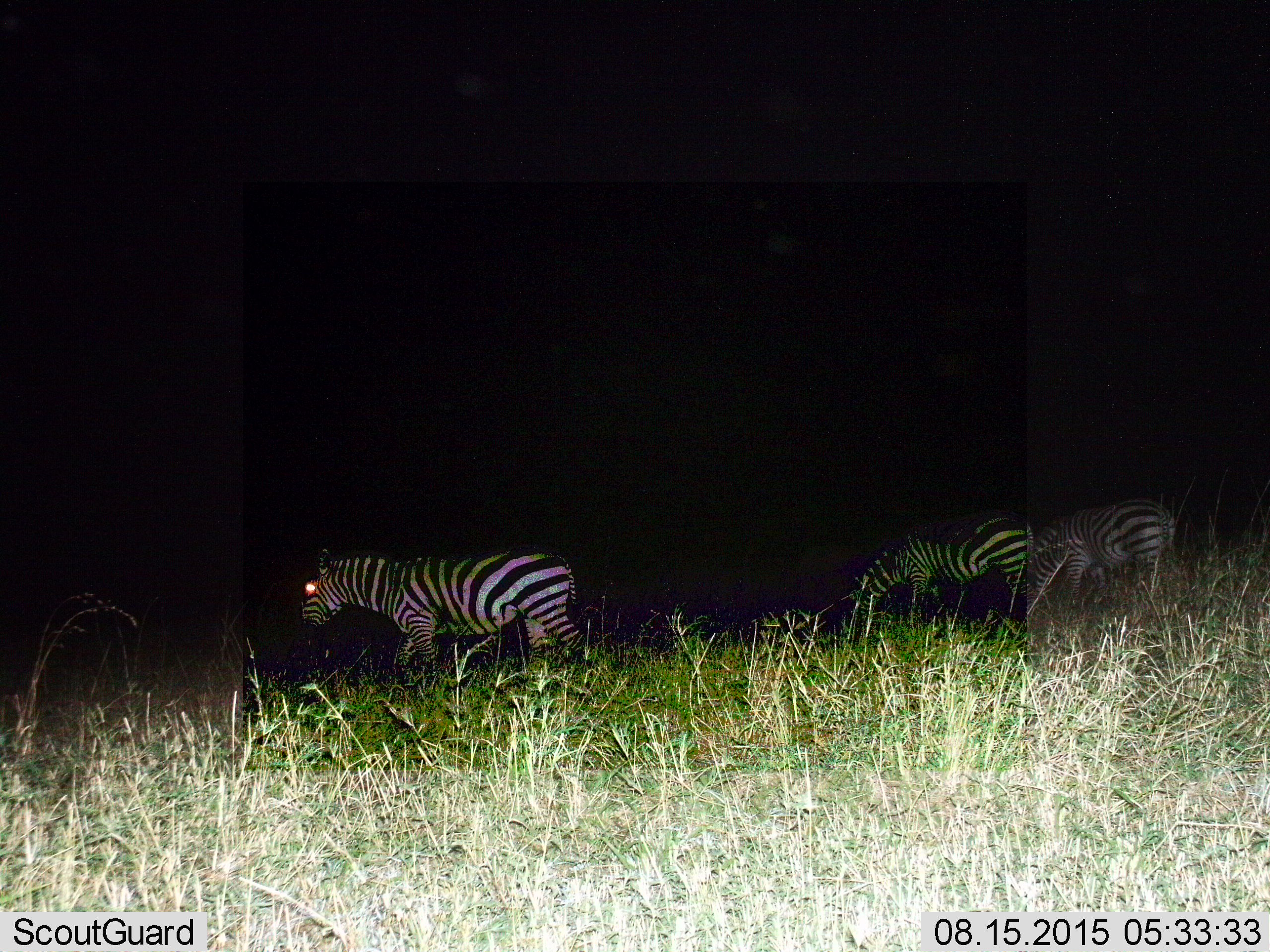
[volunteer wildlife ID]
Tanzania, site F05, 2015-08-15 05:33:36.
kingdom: Animalia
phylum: Chordata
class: Mammalia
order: Perissodactyla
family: Equidae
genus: Equus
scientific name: Equus quagga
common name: plains zebra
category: zebra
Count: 3.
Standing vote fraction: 26%.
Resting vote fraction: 0%.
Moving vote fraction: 79%.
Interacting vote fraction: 0%.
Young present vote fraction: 0%.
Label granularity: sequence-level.